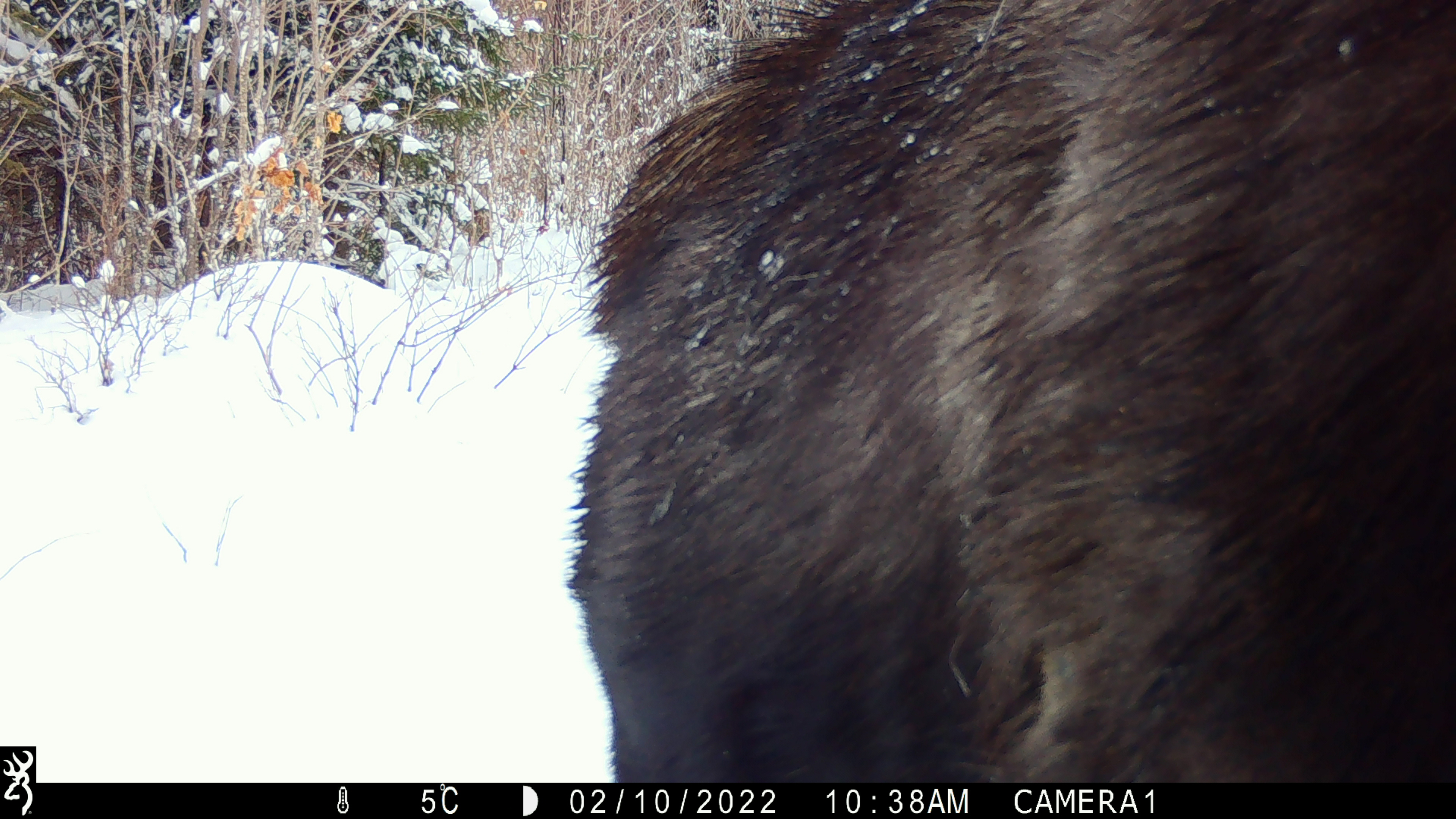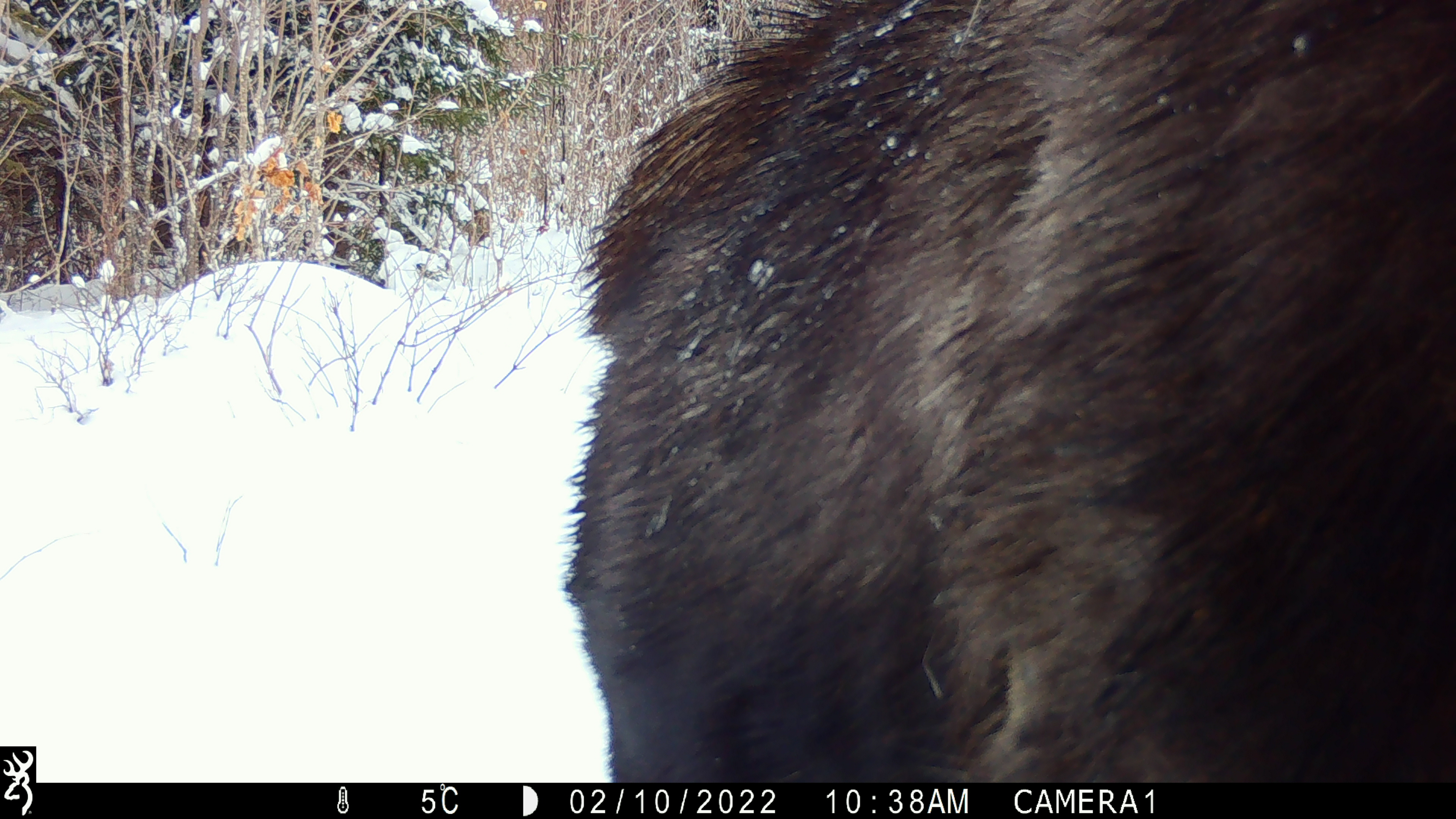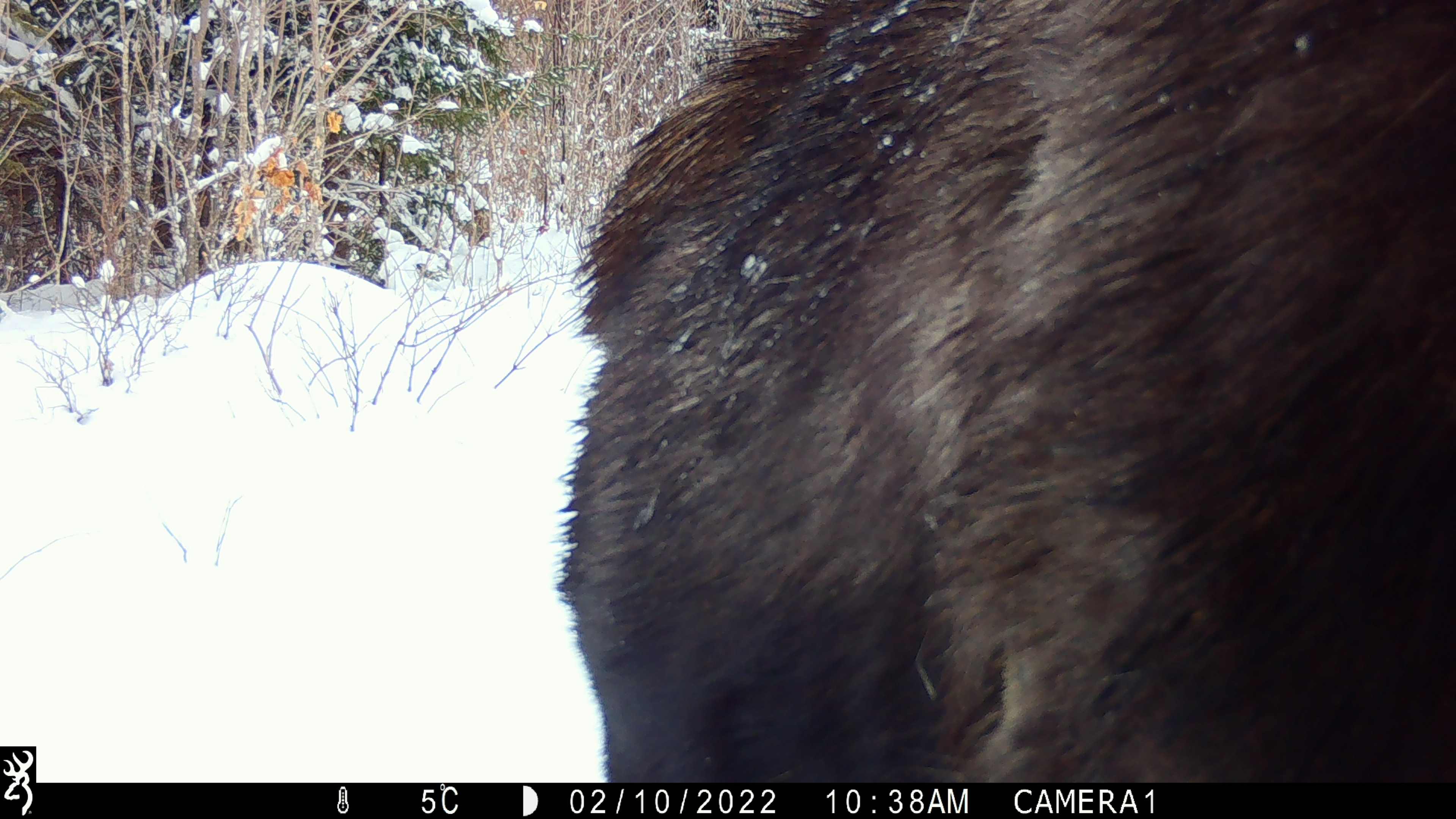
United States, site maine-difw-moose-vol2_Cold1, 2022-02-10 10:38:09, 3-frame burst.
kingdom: Animalia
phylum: Chordata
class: Mammalia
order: Artiodactyla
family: Cervidae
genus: Alces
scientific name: Alces alces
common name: moose